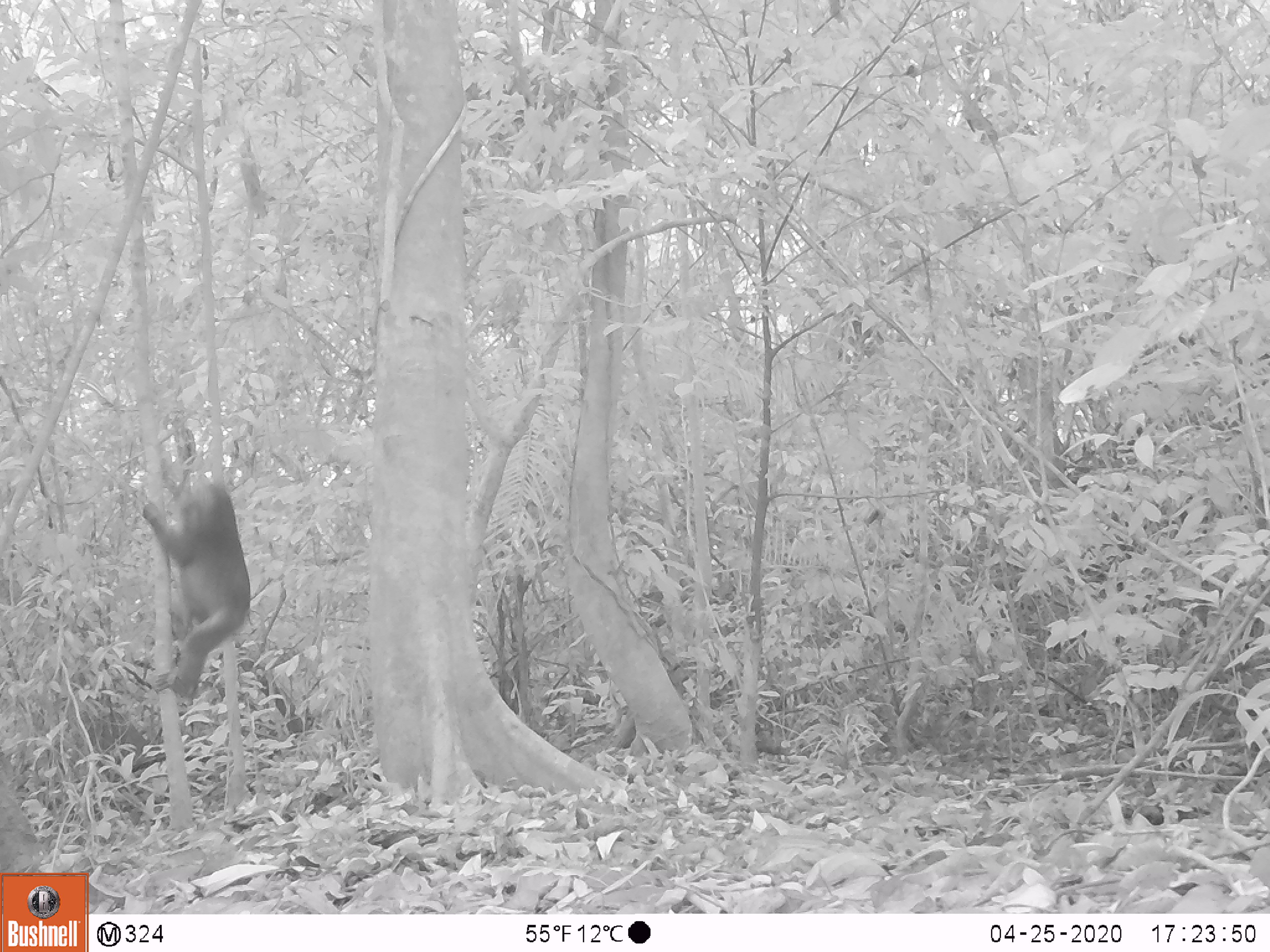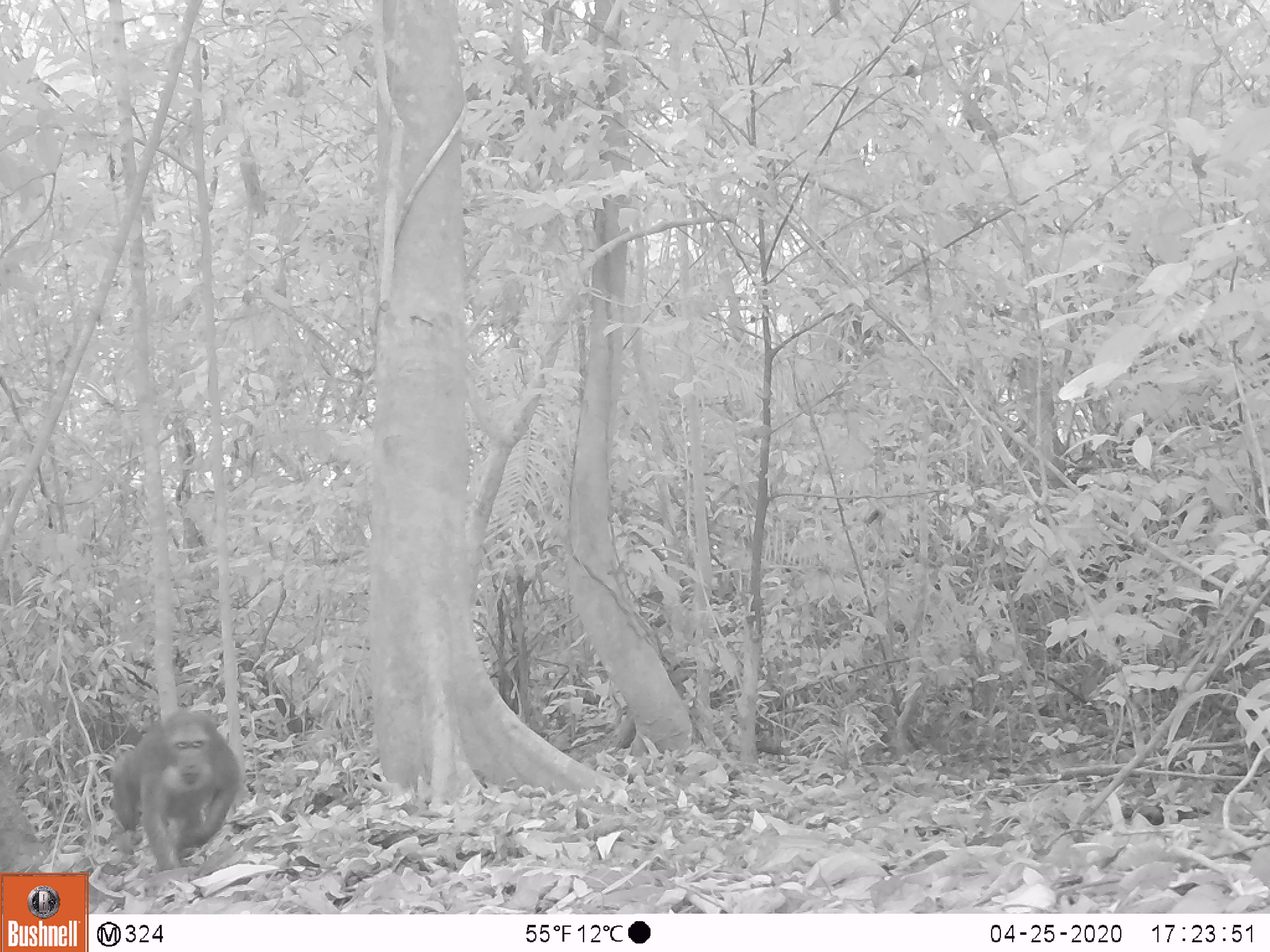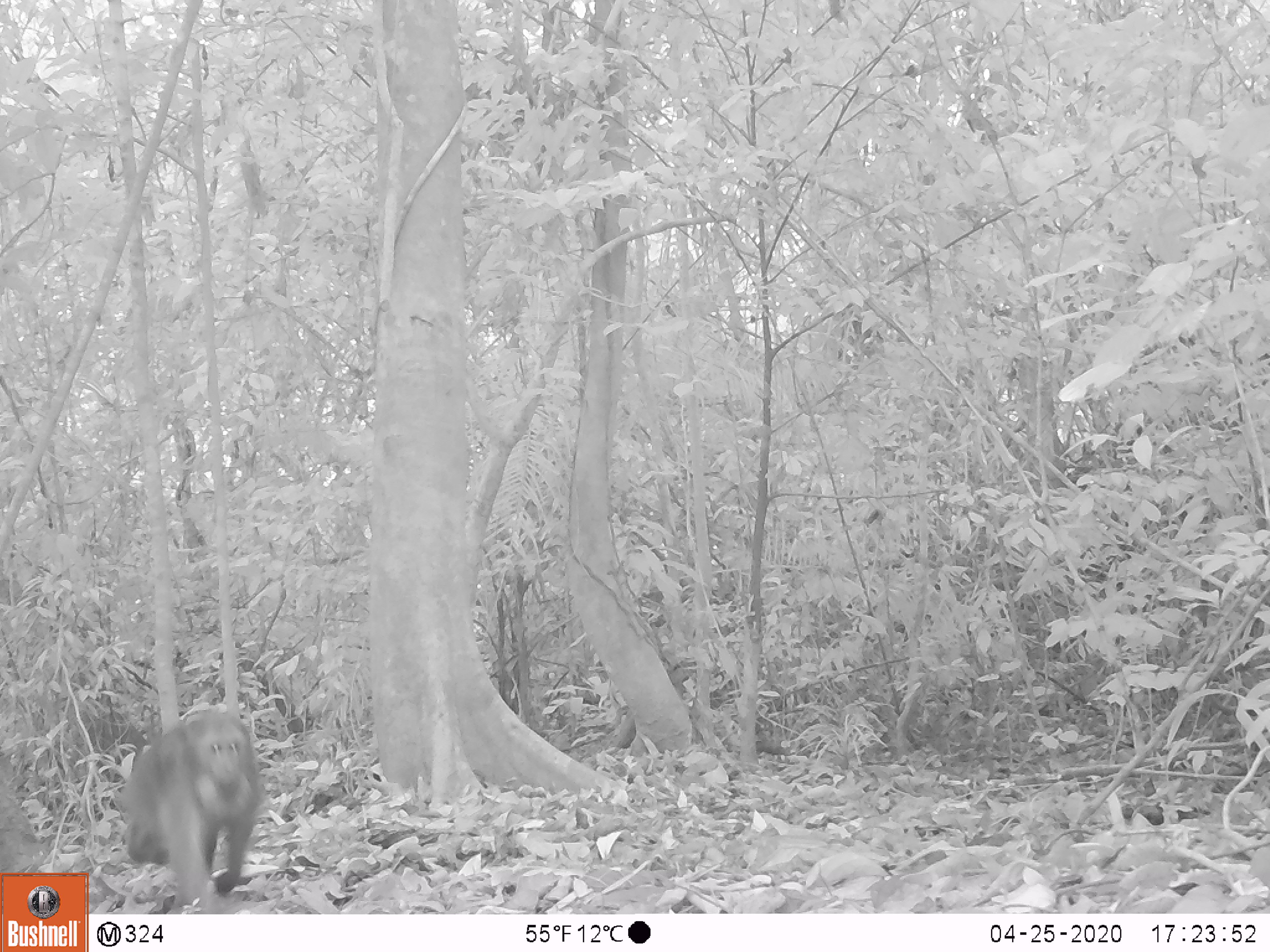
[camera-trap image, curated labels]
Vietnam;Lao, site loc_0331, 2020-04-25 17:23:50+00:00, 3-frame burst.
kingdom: Animalia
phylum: Chordata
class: Mammalia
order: Primates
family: Cercopithecidae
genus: Macaca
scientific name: Macaca arctoides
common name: stump-tailed macaque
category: stump tailed macaque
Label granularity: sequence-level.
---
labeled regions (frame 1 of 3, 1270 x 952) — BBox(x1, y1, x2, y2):
stump tailed macaque: BBox(141, 440, 251, 699)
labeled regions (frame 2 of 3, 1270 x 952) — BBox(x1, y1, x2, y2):
stump tailed macaque: BBox(107, 705, 242, 873)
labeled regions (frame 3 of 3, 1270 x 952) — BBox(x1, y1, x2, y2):
stump tailed macaque: BBox(113, 708, 260, 911)